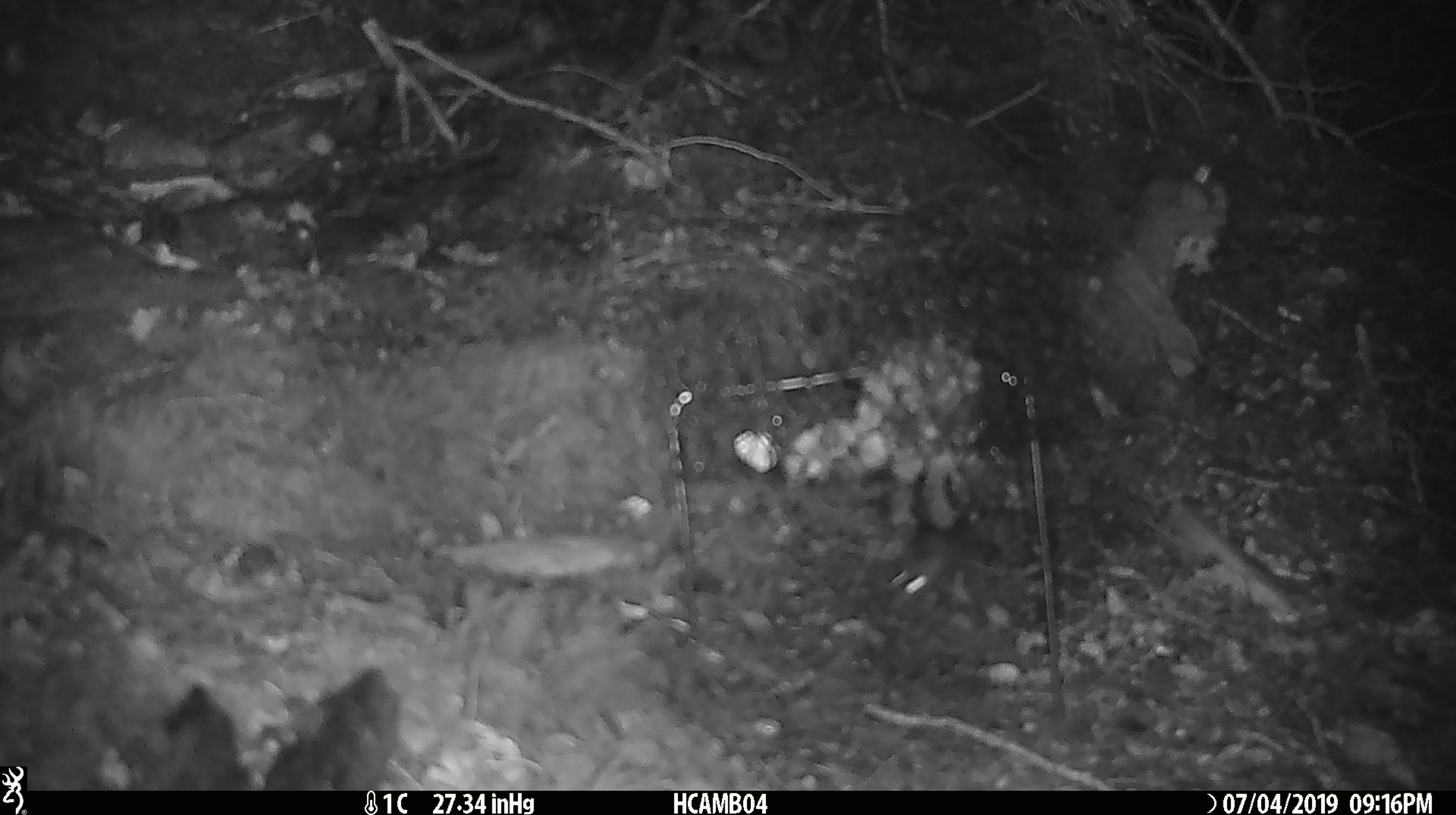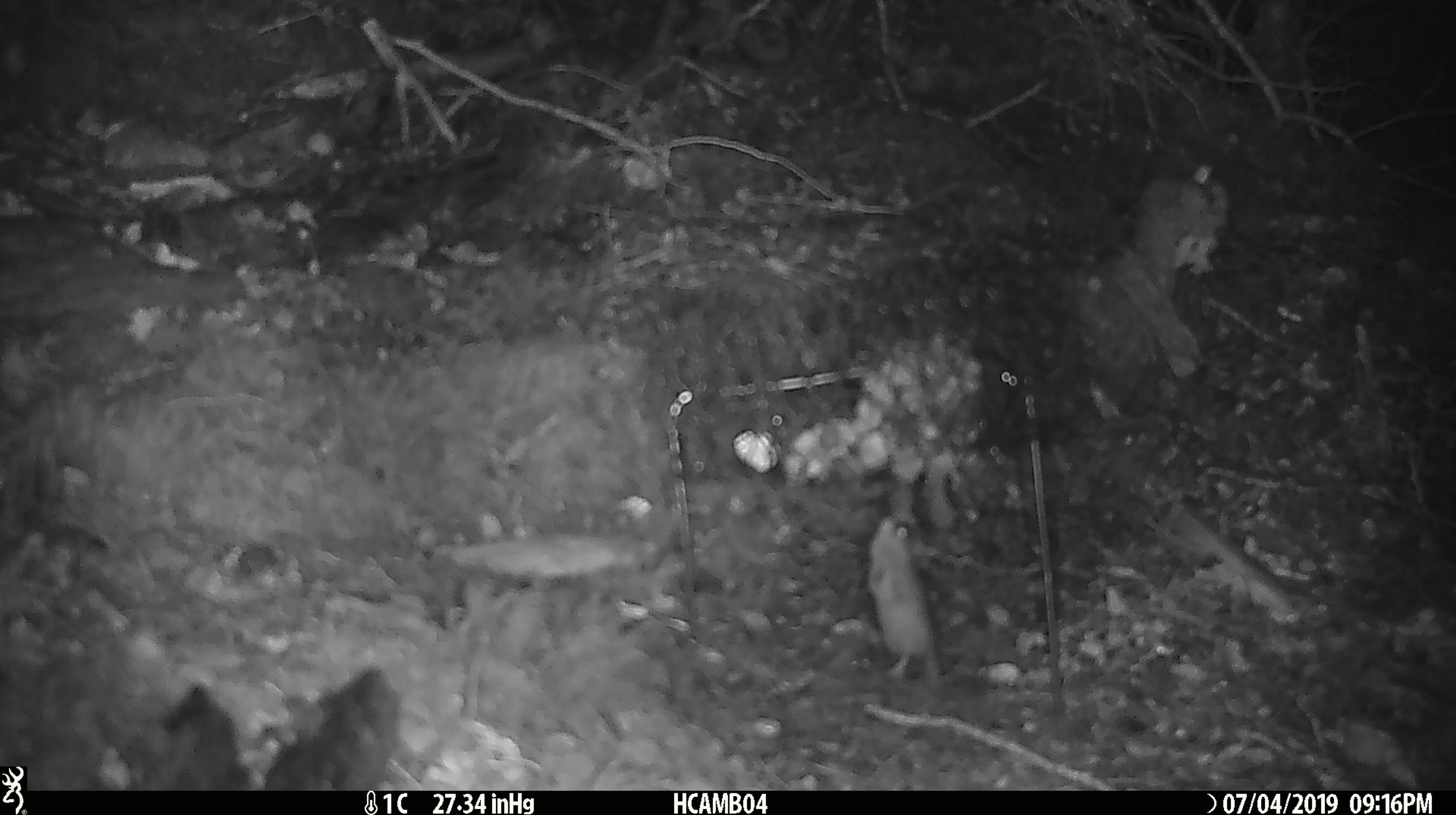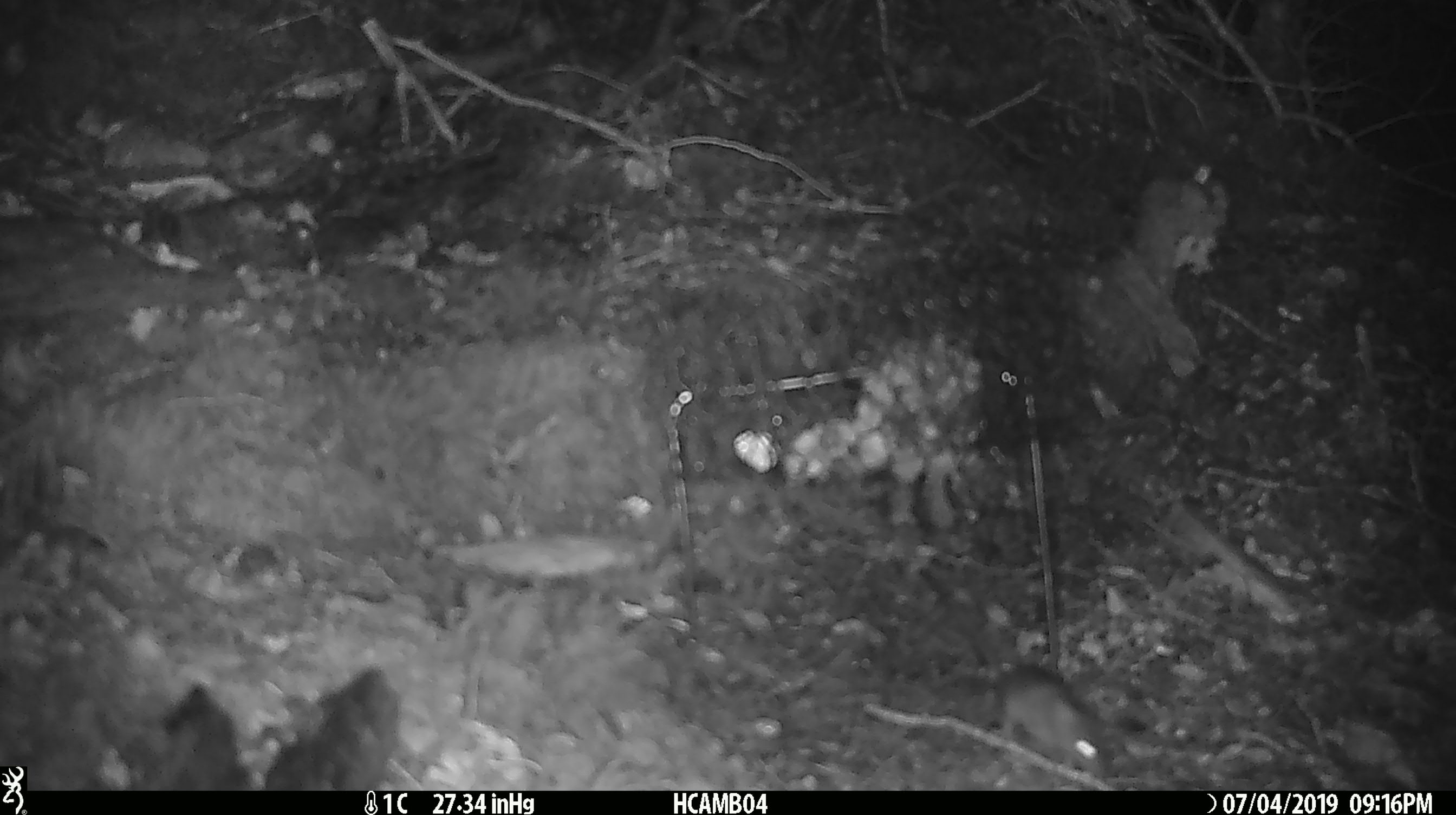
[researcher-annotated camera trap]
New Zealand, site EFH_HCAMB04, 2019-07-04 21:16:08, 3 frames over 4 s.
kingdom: Animalia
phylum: Chordata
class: Mammalia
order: Rodentia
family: Muridae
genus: Mus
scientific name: Mus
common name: mouse